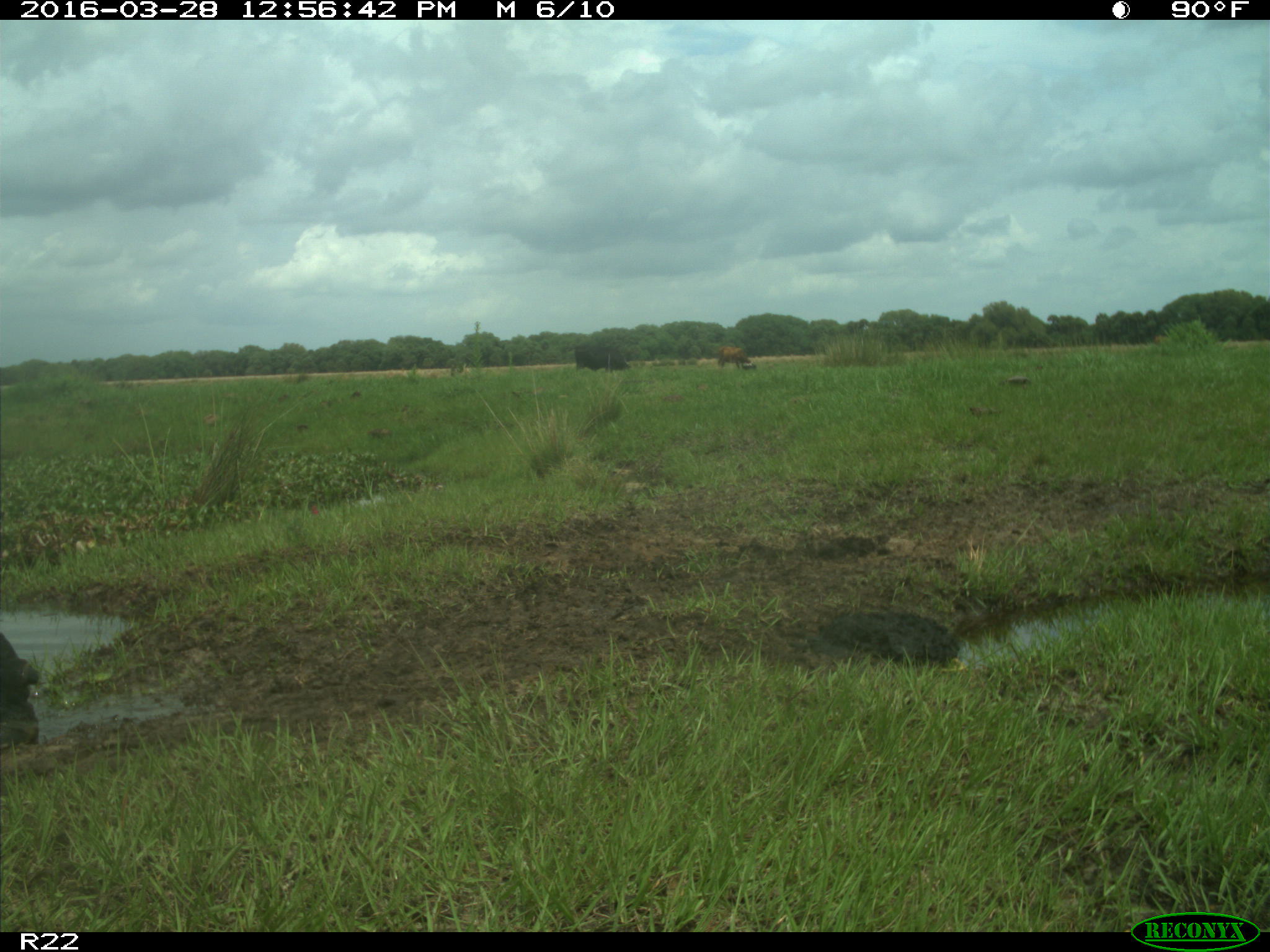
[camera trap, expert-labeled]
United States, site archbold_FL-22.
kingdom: Animalia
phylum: Chordata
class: Mammalia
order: Artiodactyla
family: Bovidae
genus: Bos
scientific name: Bos taurus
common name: domestic cow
Bos taurus (domestic cow).